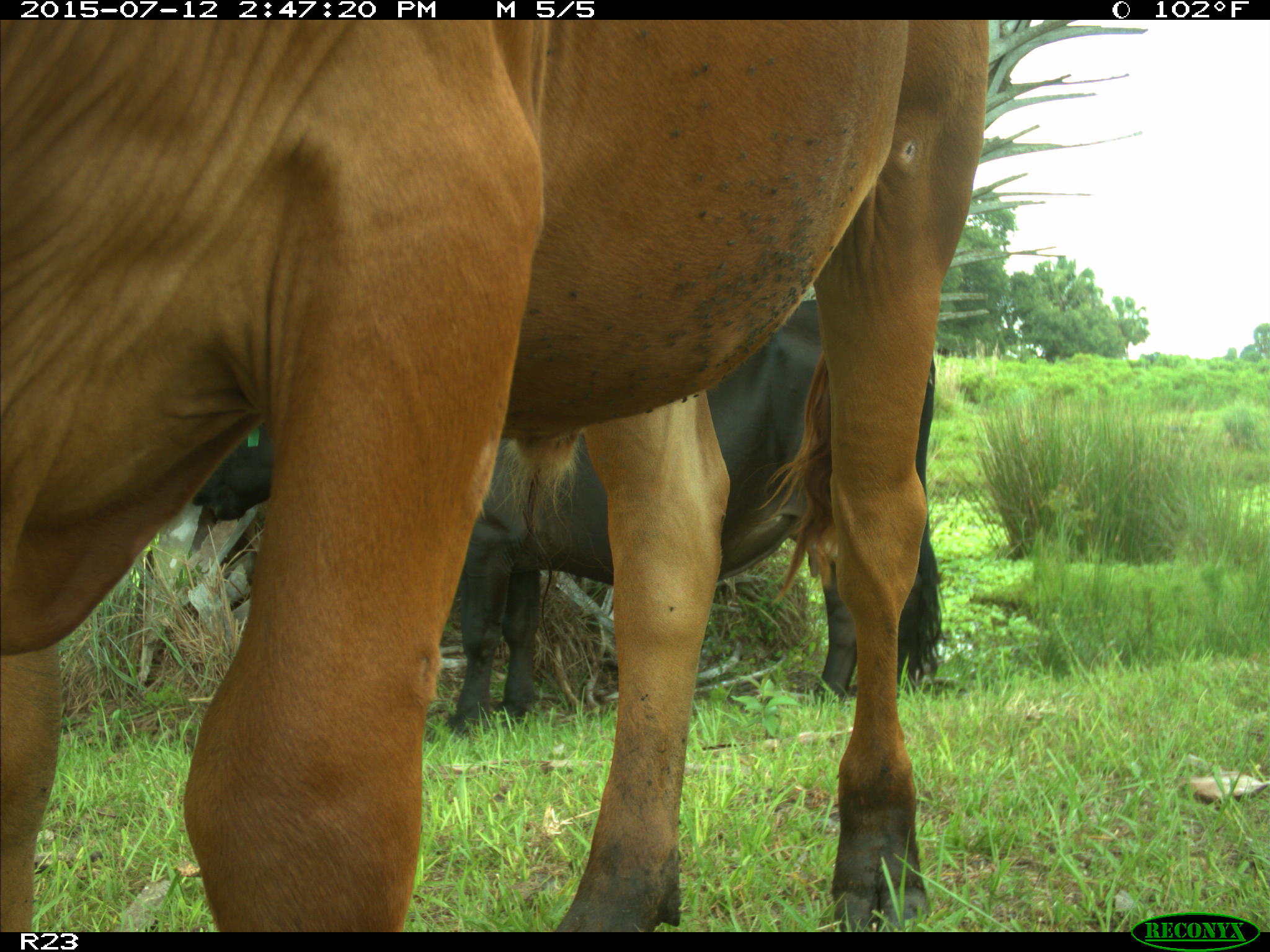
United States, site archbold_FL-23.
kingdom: Animalia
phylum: Chordata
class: Mammalia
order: Artiodactyla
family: Bovidae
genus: Bos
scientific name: Bos taurus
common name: domestic cow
Bos taurus (domestic cow).